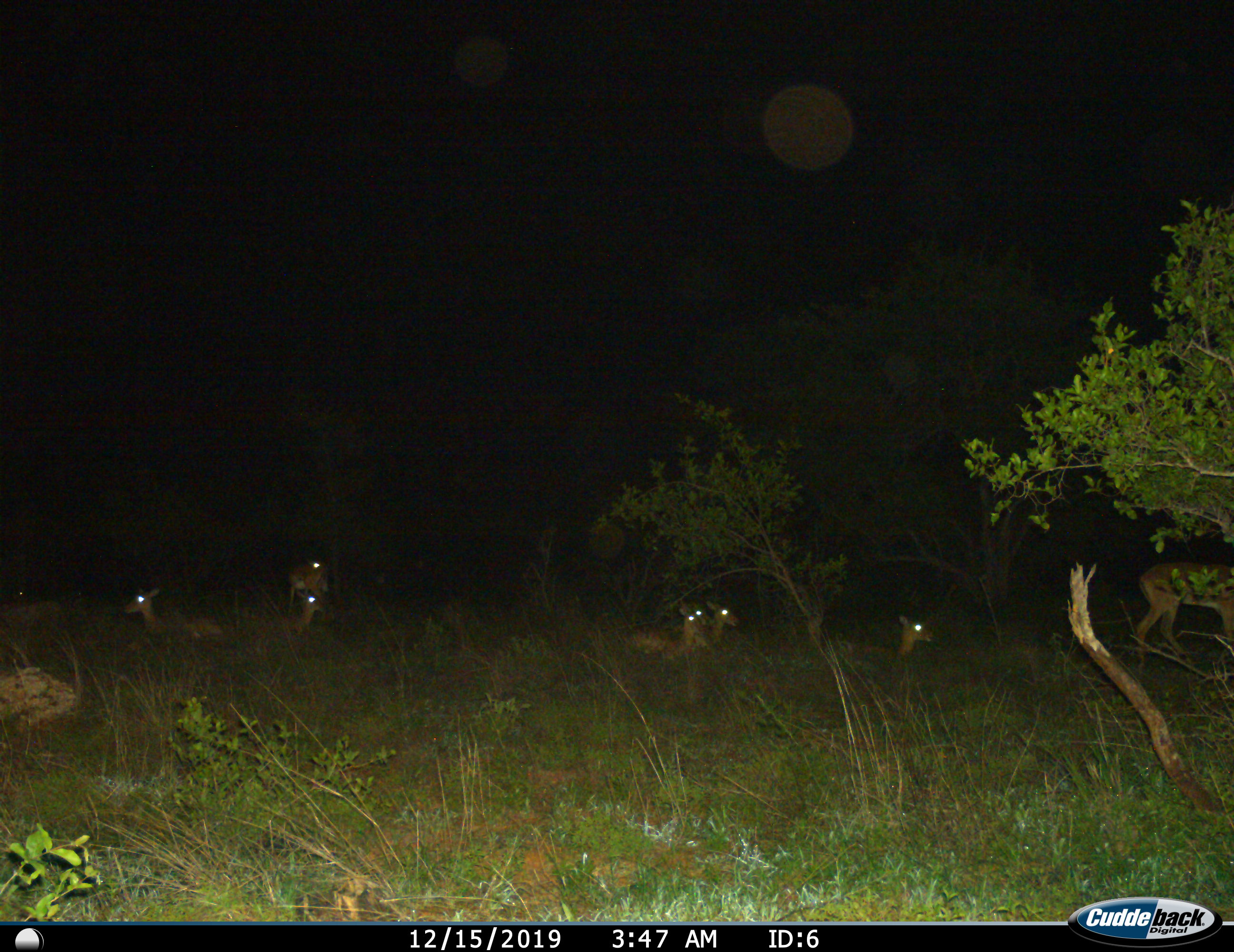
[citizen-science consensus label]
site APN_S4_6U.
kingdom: Animalia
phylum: Chordata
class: Mammalia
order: Artiodactyla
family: Bovidae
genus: Aepyceros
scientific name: Aepyceros melampus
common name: impala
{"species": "impala (Aepyceros melampus)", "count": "8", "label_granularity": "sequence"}